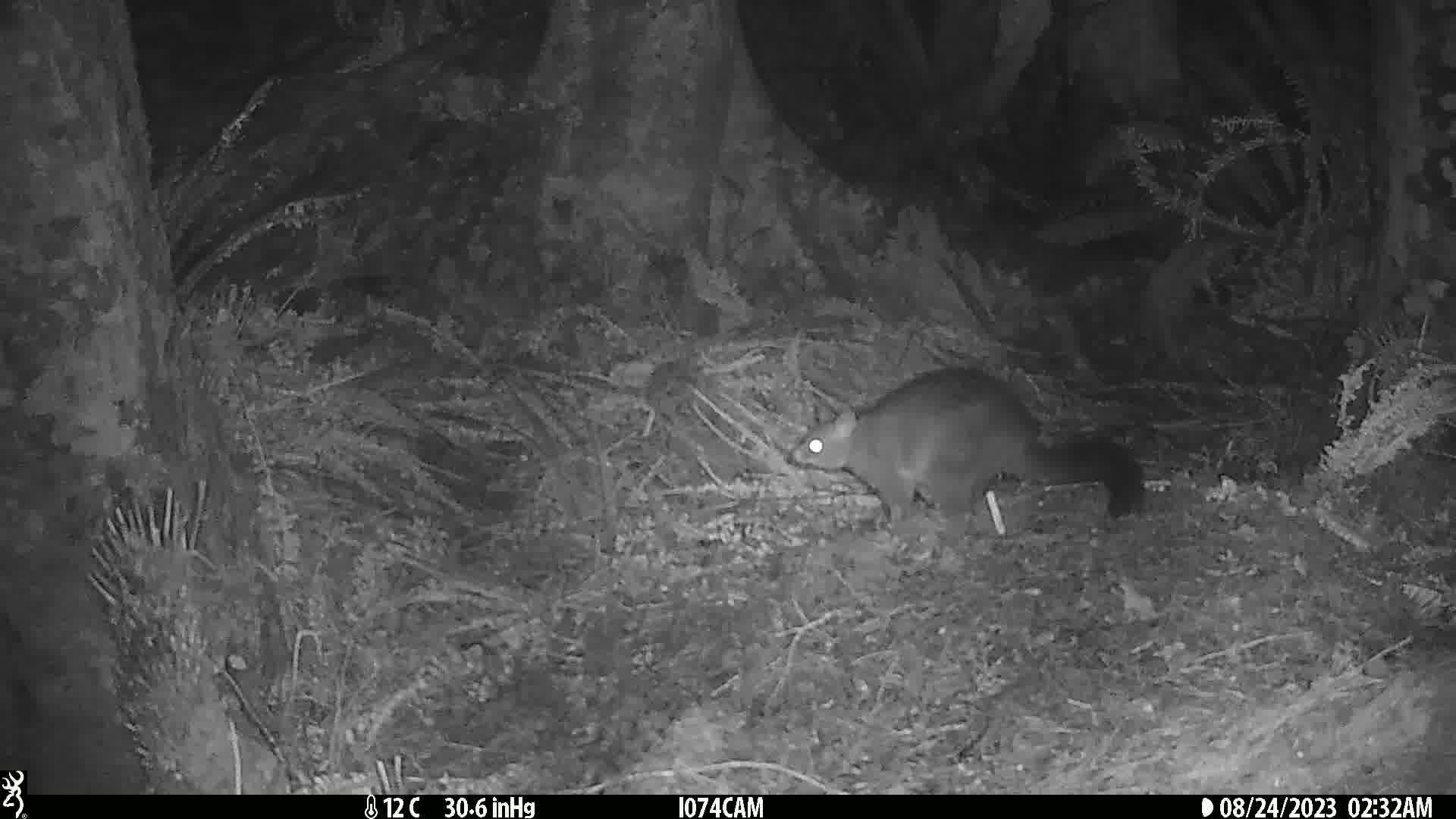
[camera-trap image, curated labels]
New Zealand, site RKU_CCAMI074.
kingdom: Animalia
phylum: Chordata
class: Mammalia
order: Diprotodontia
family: Phalangeridae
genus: Trichosurus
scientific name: Trichosurus vulpecula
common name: common brushtail possum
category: possum